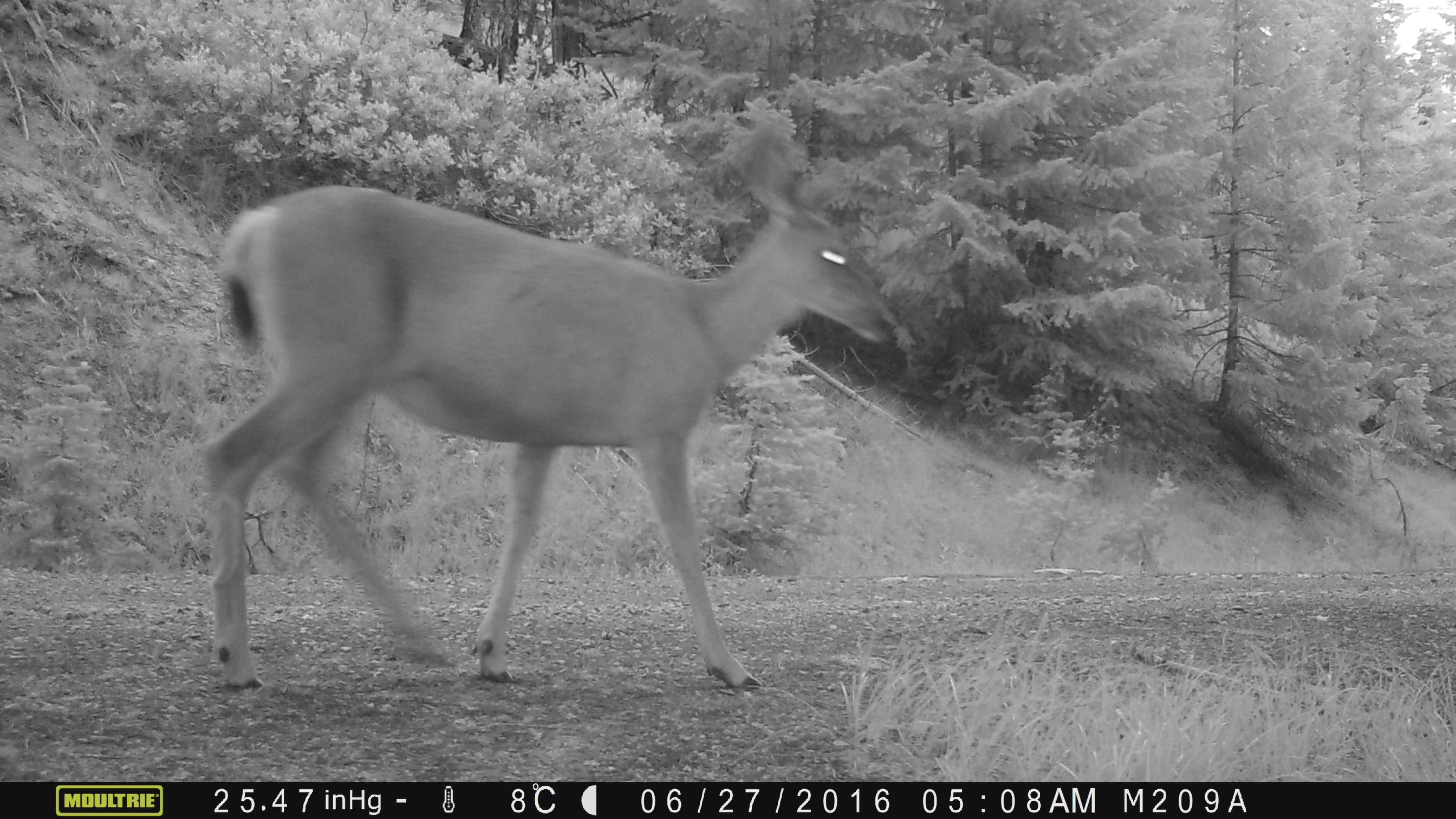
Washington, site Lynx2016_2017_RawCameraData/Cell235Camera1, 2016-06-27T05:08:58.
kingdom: Animalia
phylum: Chordata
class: Mammalia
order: Artiodactyla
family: Cervidae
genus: Odocoileus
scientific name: Odocoileus hemionus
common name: mule deer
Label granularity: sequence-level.